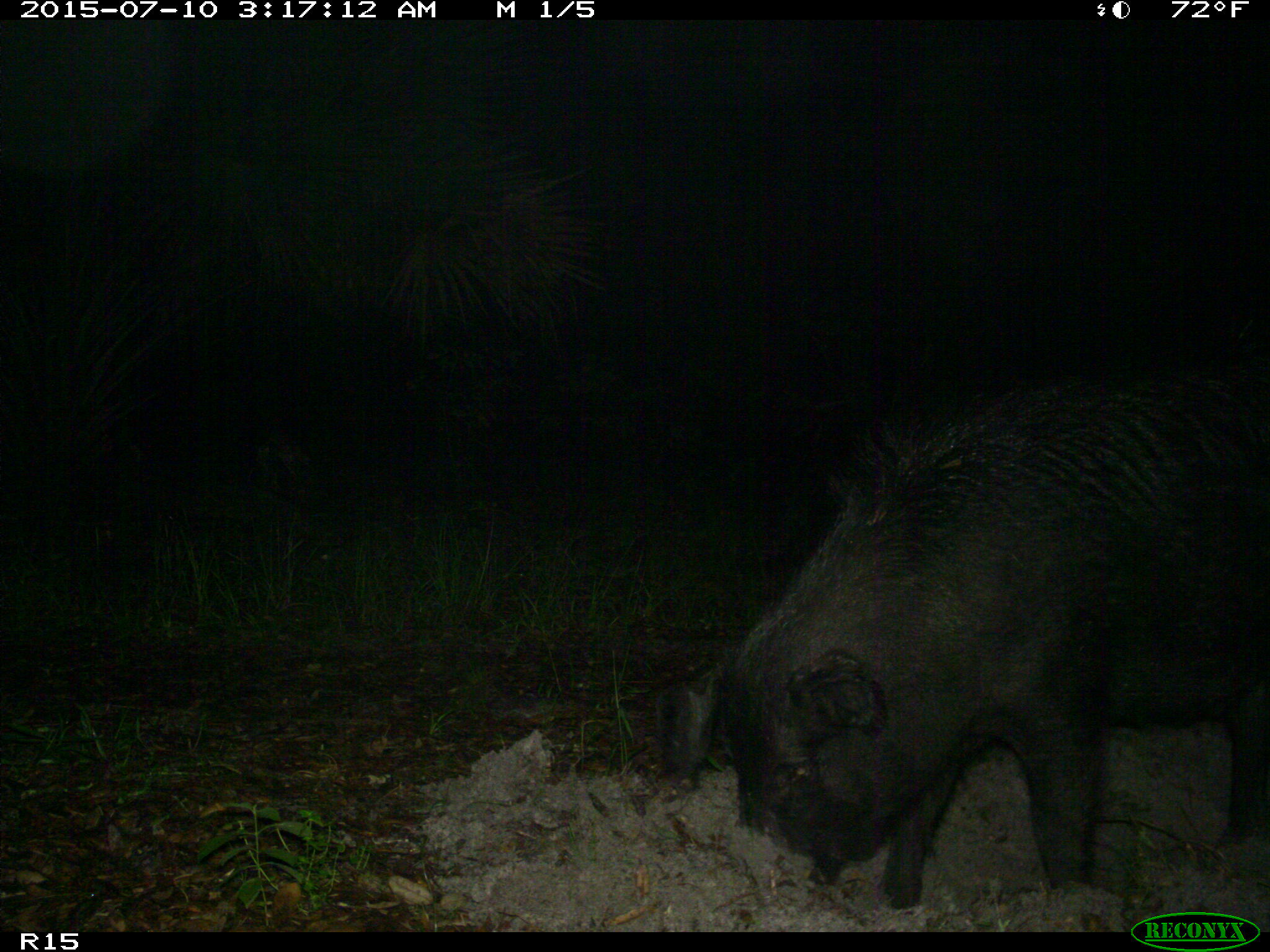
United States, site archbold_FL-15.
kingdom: Animalia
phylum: Chordata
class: Mammalia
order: Artiodactyla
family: Suidae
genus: Sus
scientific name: Sus scrofa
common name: wild boar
Sus scrofa (wild boar).